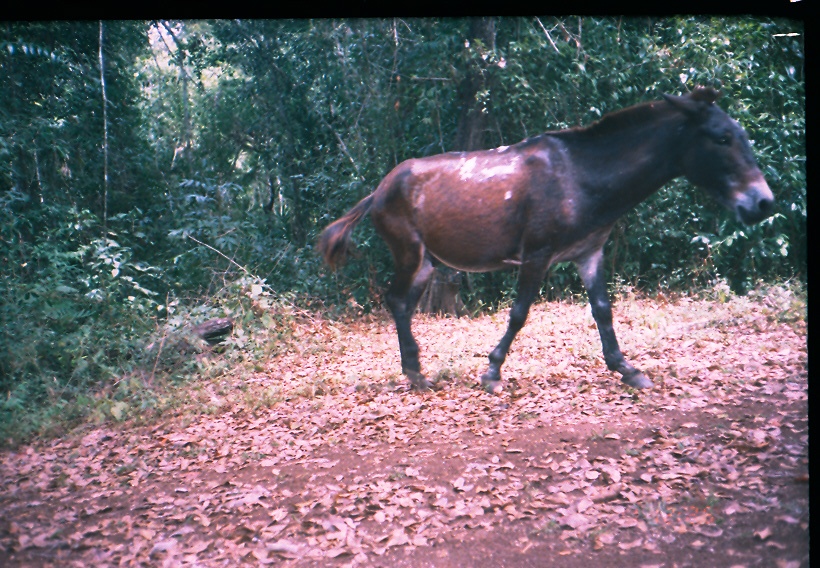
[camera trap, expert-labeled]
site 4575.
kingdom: Animalia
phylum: Chordata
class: Mammalia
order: Perissodactyla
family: Equidae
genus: Equus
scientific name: Equus ferus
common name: wild horse